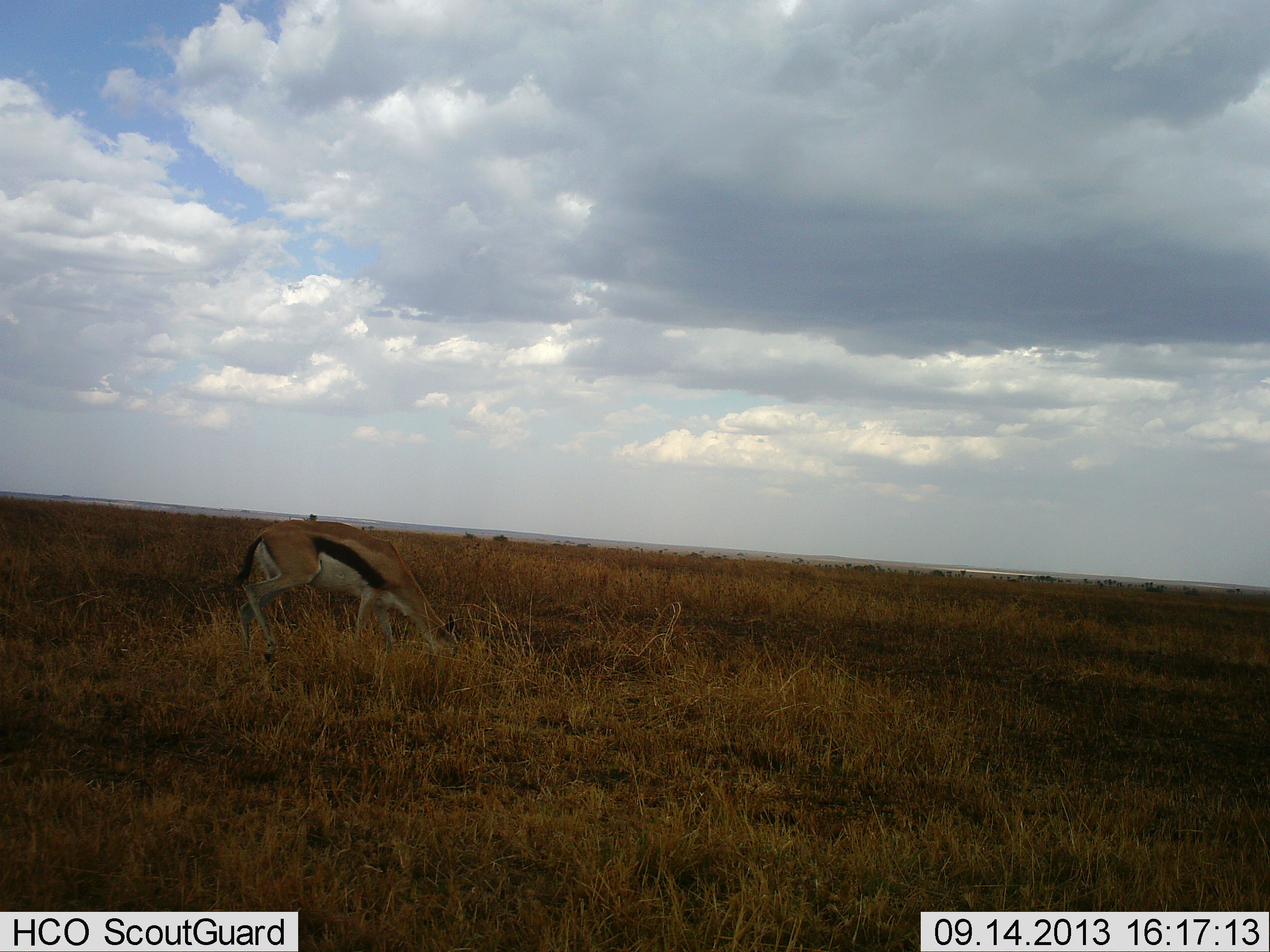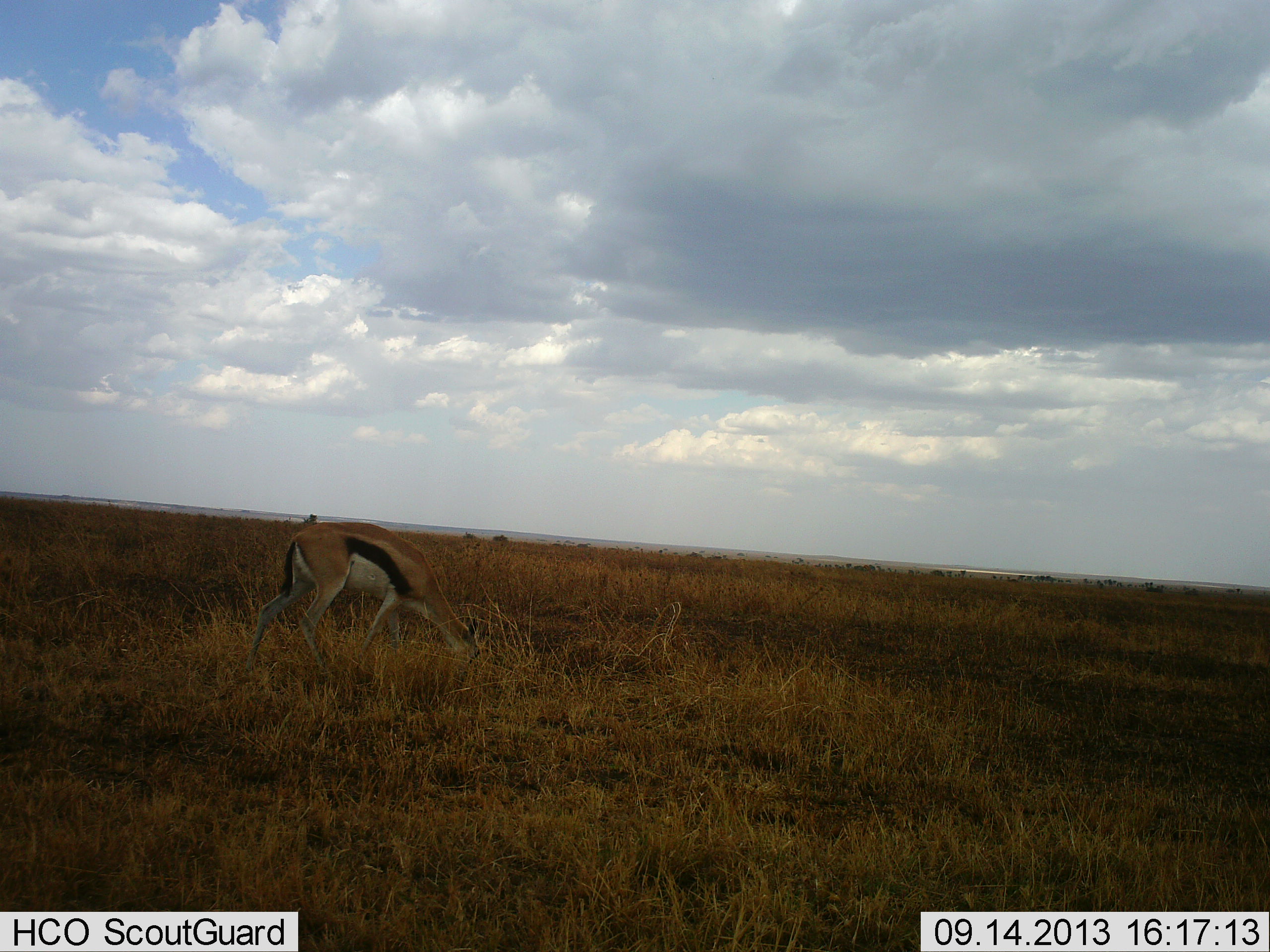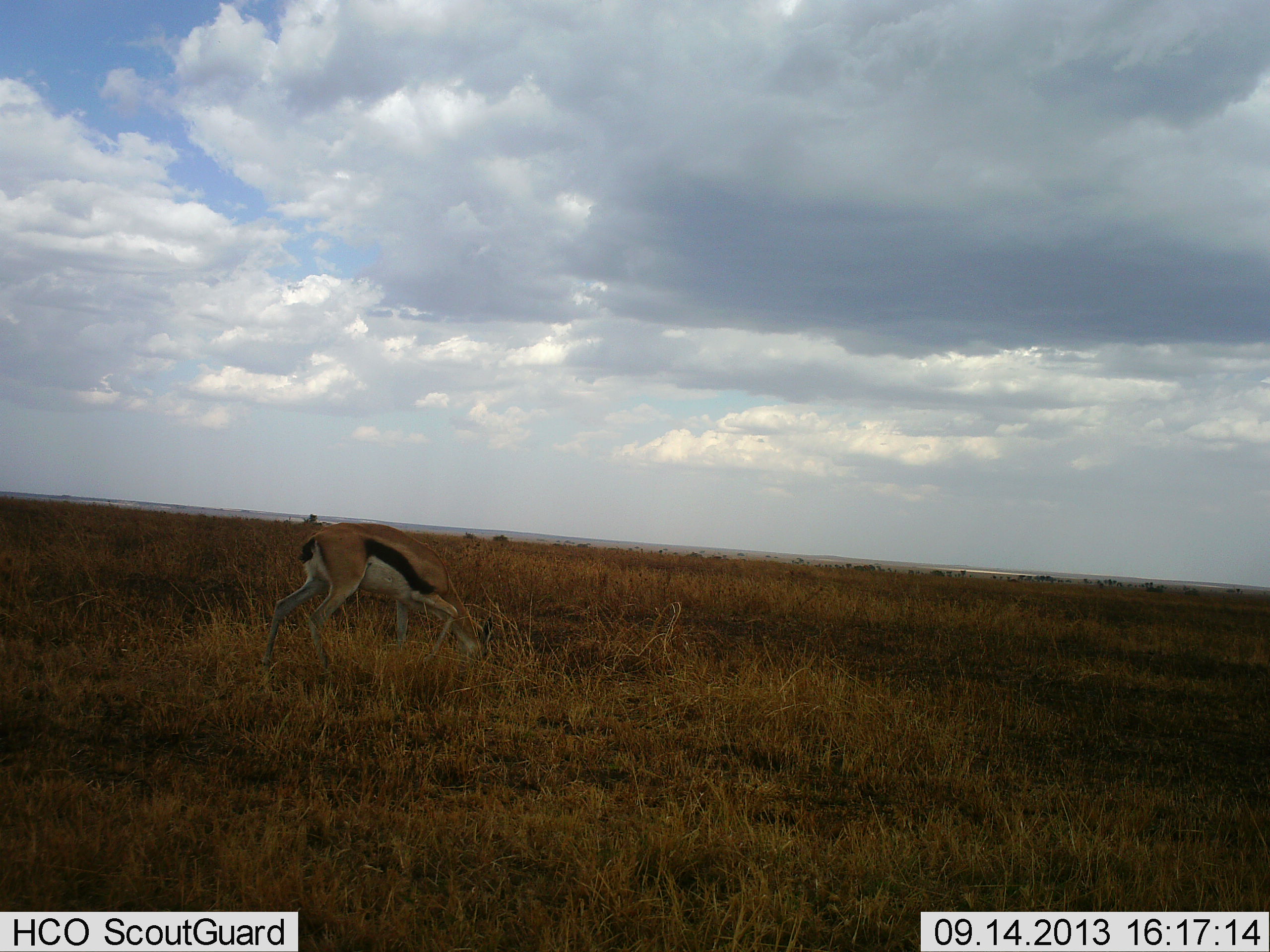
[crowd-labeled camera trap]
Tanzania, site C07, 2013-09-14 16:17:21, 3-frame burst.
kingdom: Animalia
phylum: Chordata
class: Mammalia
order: Artiodactyla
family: Bovidae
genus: Eudorcas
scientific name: Eudorcas thomsonii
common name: thomson's gazelle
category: gazellethomsons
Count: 1.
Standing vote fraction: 10%.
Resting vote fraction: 0%.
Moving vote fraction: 20%.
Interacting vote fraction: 0%.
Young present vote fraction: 0%.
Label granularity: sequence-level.